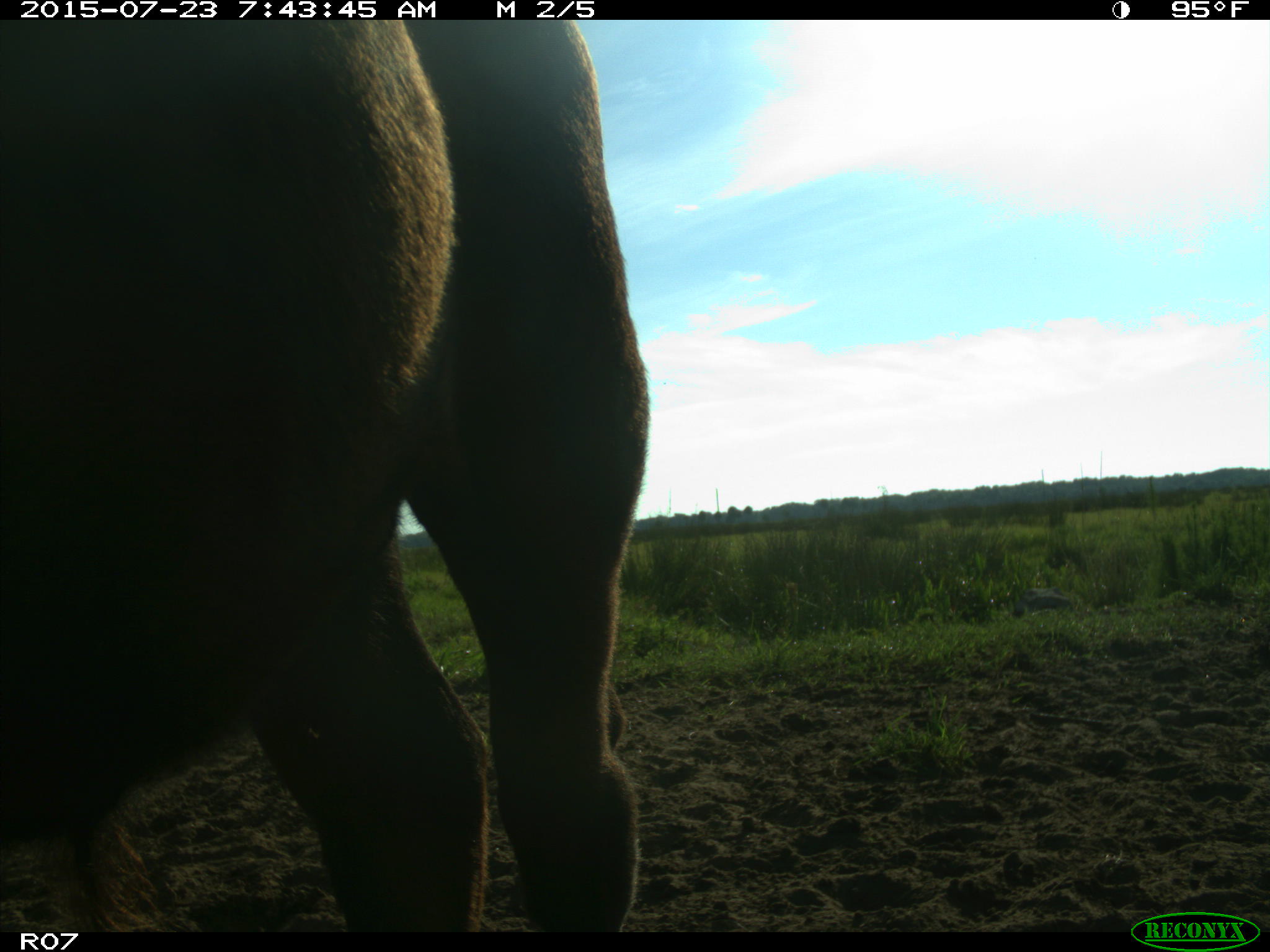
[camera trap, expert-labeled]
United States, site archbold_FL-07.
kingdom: Animalia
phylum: Chordata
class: Mammalia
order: Artiodactyla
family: Bovidae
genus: Bos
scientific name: Bos taurus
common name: domestic cow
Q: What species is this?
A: Bos taurus (domestic cow).